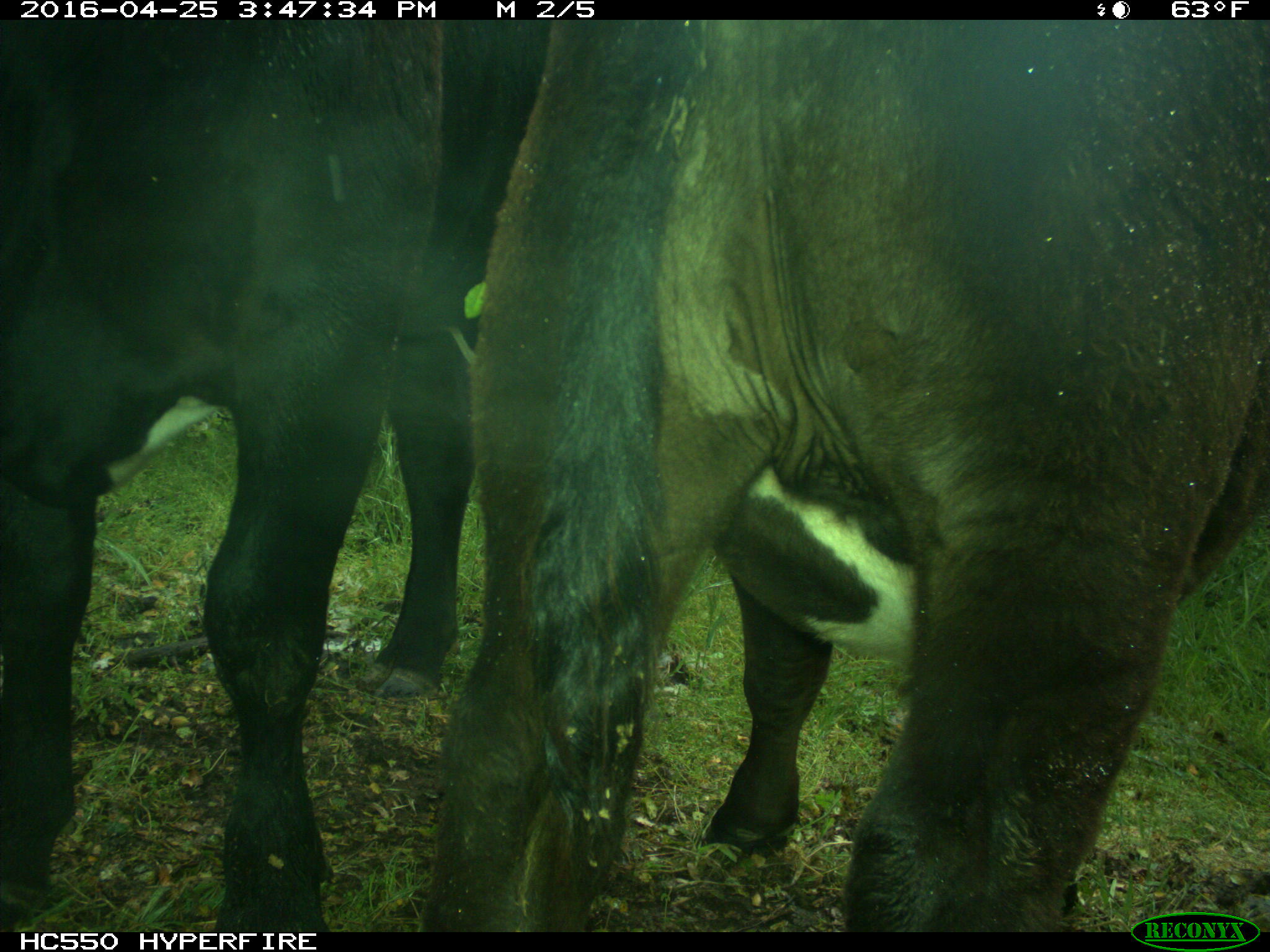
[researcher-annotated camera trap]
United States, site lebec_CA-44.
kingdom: Animalia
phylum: Chordata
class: Mammalia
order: Artiodactyla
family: Bovidae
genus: Bos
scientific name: Bos taurus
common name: domestic cow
Bos taurus (domestic cow).